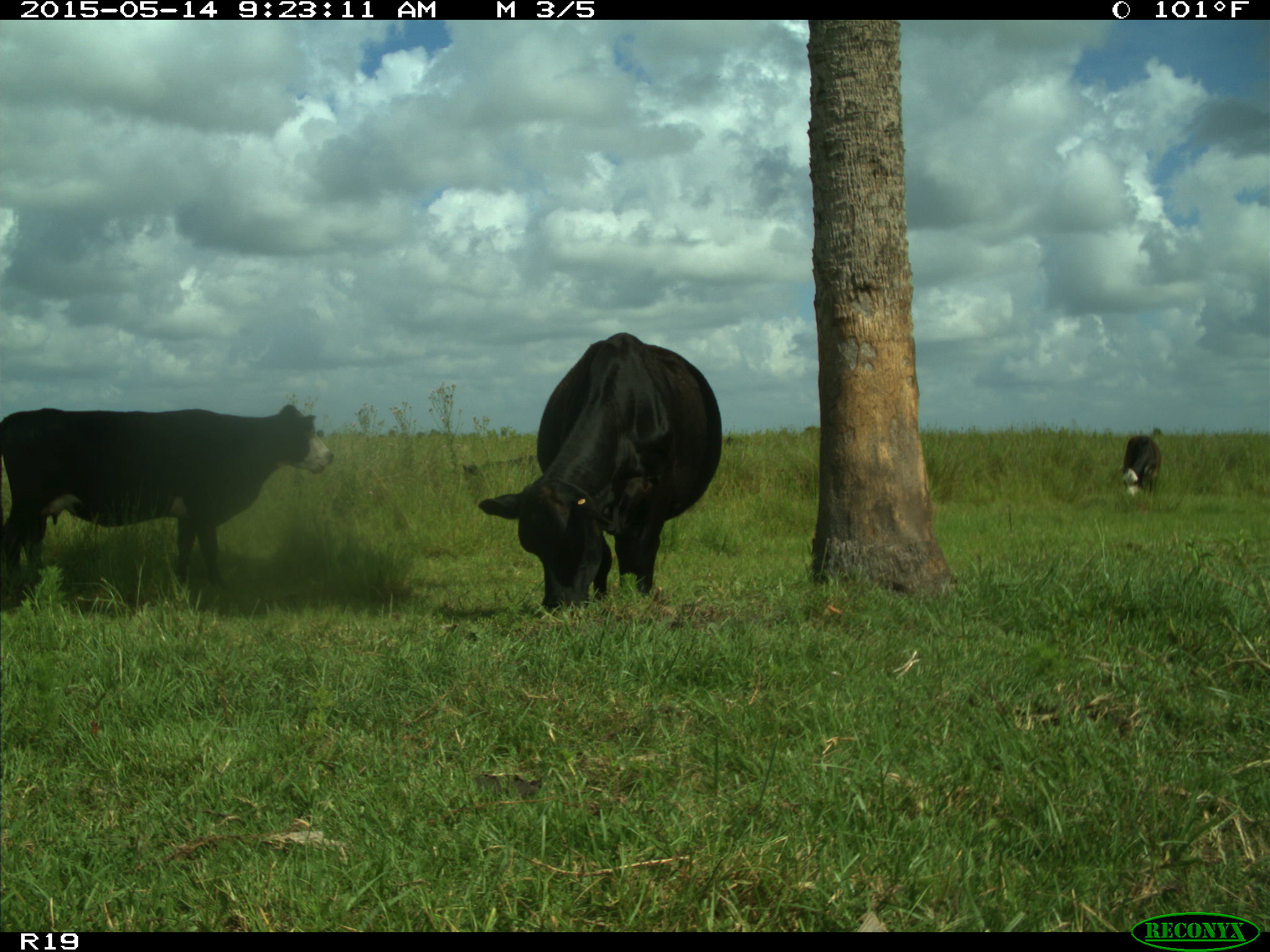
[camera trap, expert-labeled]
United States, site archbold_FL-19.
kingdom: Animalia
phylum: Chordata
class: Mammalia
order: Artiodactyla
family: Bovidae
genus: Bos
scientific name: Bos taurus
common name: domestic cow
Bos taurus (domestic cow).